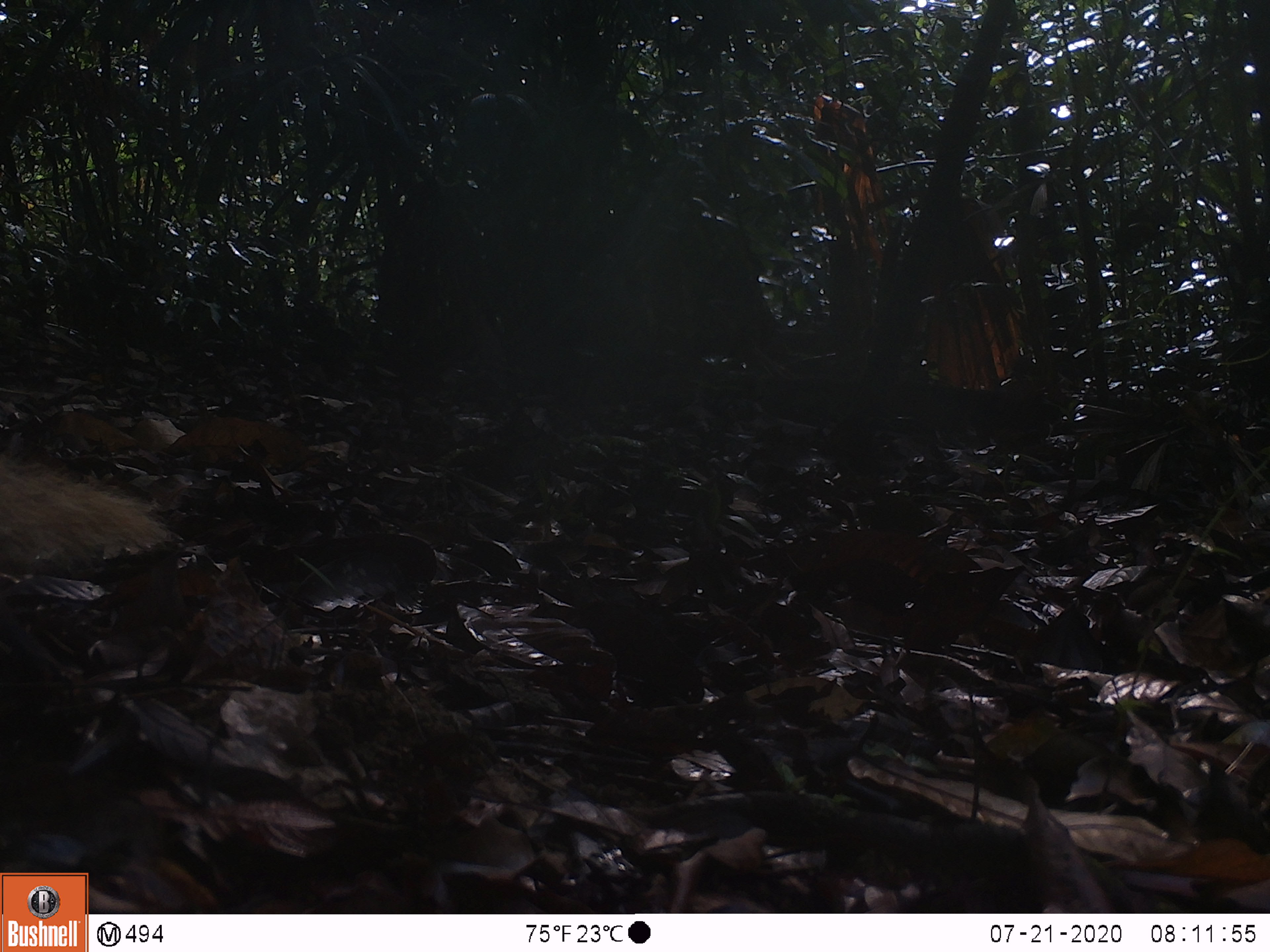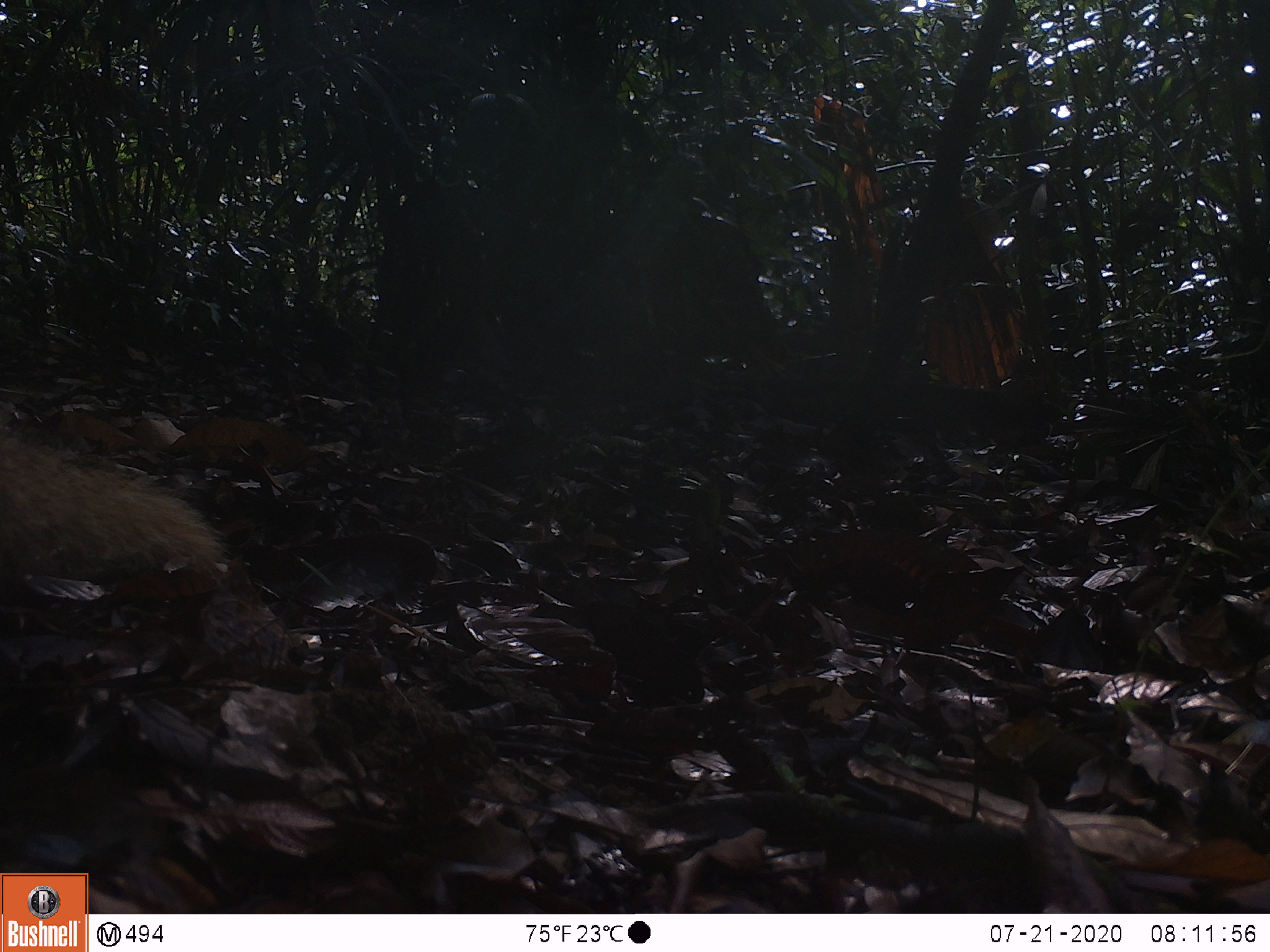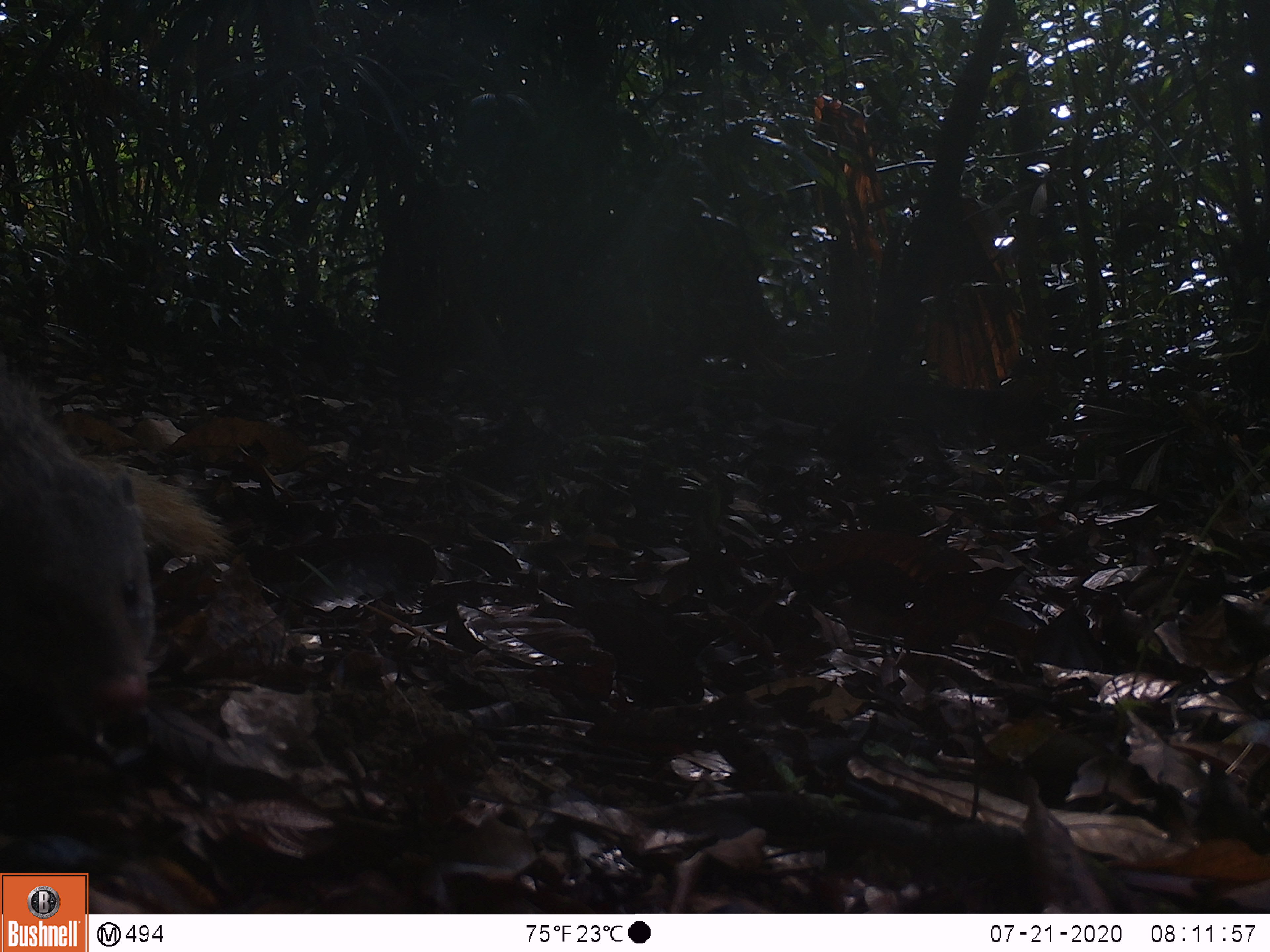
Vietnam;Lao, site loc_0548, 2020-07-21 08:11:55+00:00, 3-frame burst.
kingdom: Animalia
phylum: Chordata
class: Mammalia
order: Carnivora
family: Herpestidae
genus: Urva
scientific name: Urva urva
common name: crab-eating mongoose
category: crab eating mongoose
Crab eating mongoose (crab-eating mongoose) (Urva urva). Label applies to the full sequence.